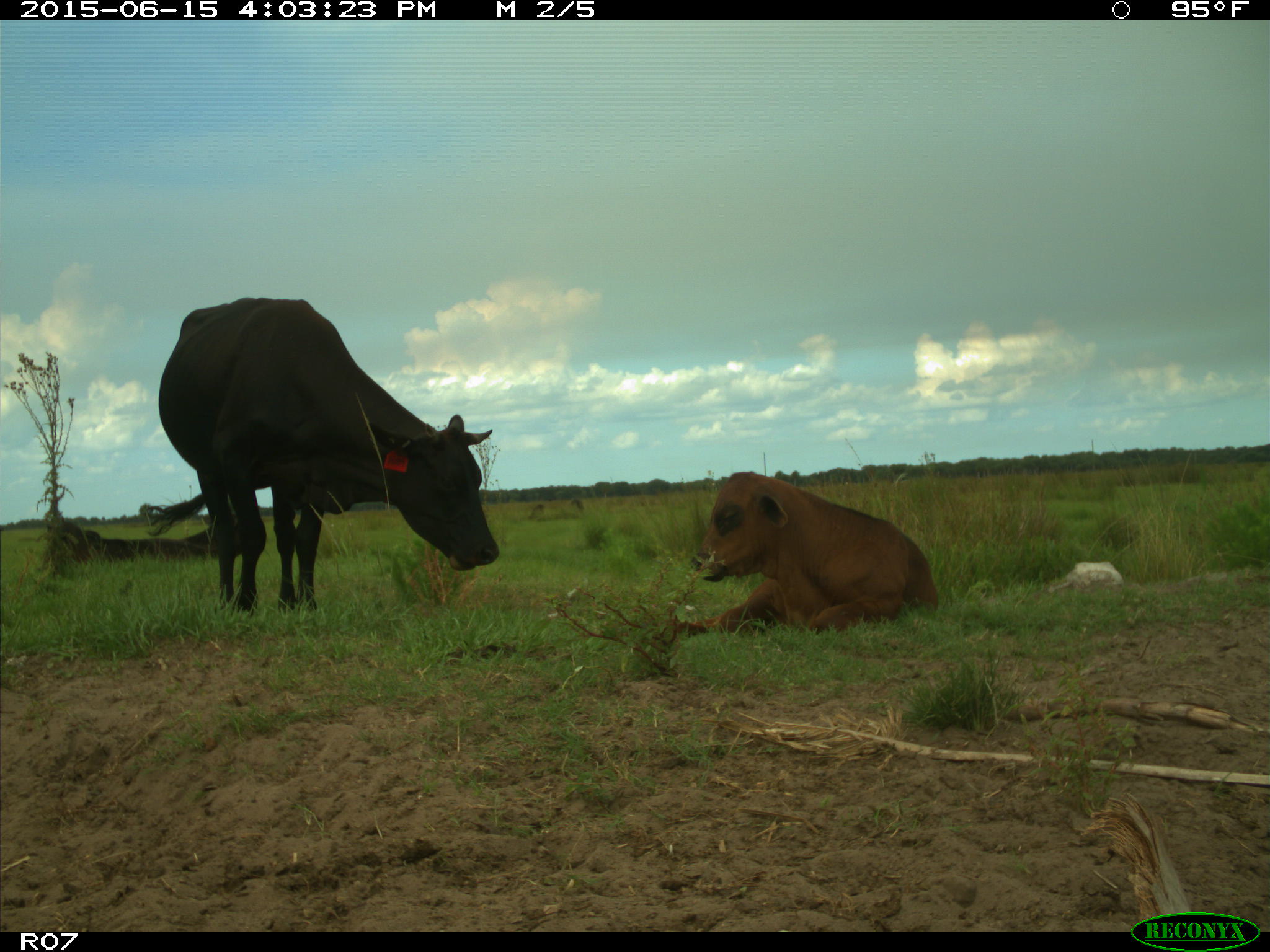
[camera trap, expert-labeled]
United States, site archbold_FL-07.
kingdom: Animalia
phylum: Chordata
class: Mammalia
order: Artiodactyla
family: Bovidae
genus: Bos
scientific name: Bos taurus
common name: domestic cow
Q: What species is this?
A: Bos taurus (domestic cow).